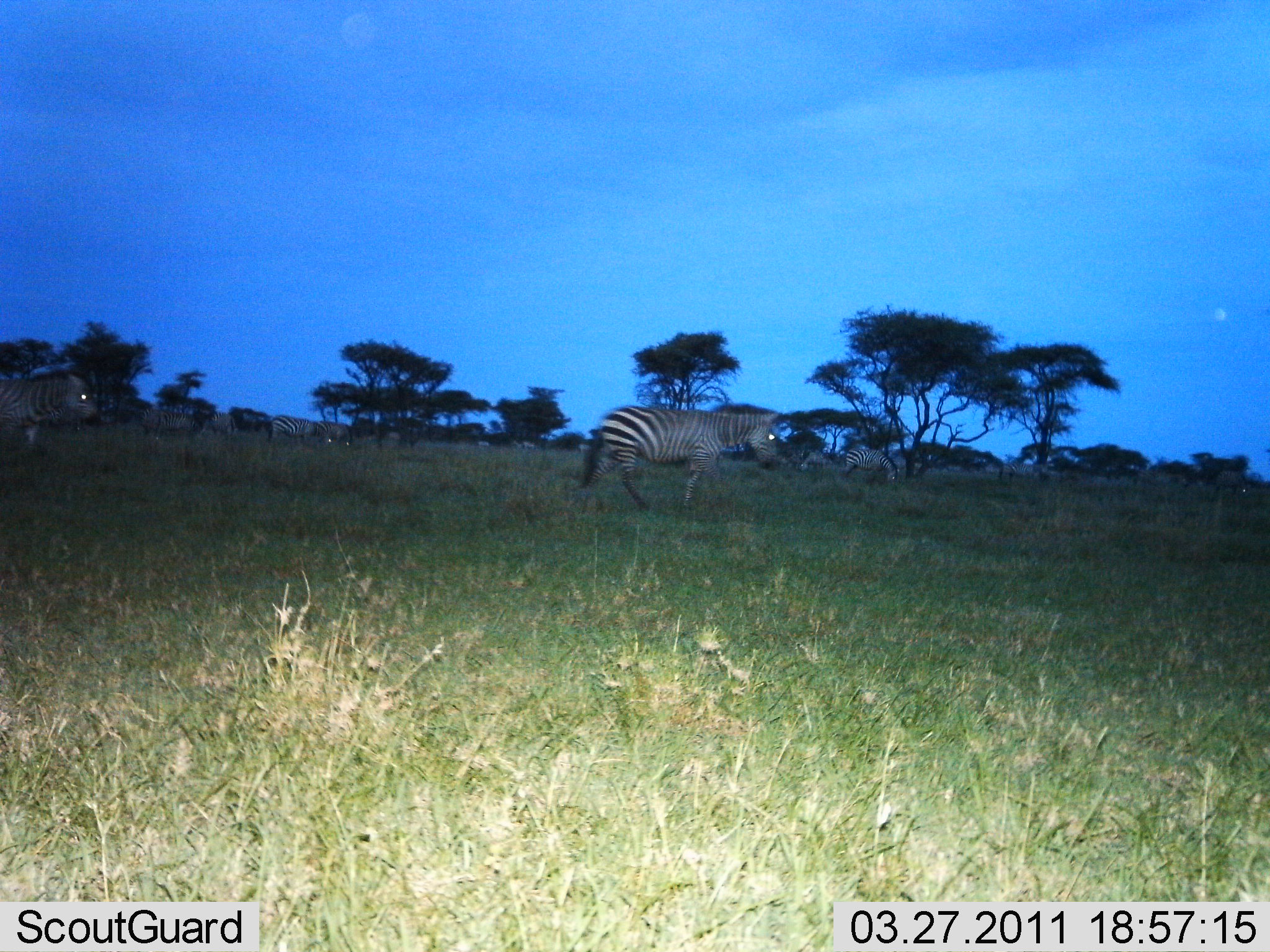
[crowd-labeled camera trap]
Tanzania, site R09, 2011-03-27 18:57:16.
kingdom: Animalia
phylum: Chordata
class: Mammalia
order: Perissodactyla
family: Equidae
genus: Equus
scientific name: Equus quagga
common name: plains zebra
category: zebra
Zebra (plains zebra) (Equus quagga), count 6. Behavior (volunteer vote fractions): standing 29%, resting 7%, moving 79%, interacting 7%. Young present (vote fraction): 0%. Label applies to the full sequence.